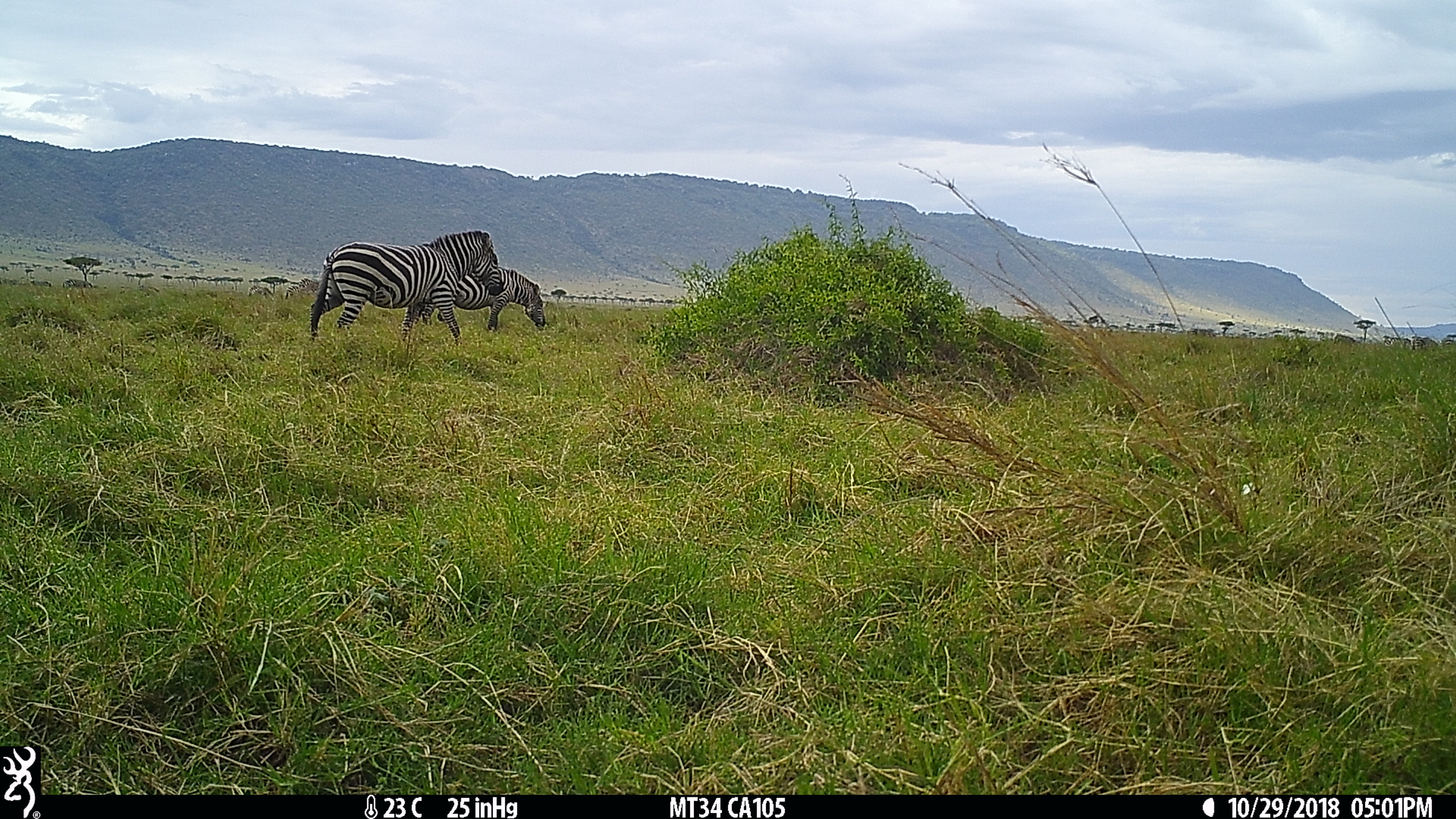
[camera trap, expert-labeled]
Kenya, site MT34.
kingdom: Animalia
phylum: Chordata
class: Mammalia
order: Perissodactyla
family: Equidae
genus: Equus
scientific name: Equus quagga burchellii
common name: burchell's zebra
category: zebra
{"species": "zebra (burchell's zebra) (Equus quagga burchellii)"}